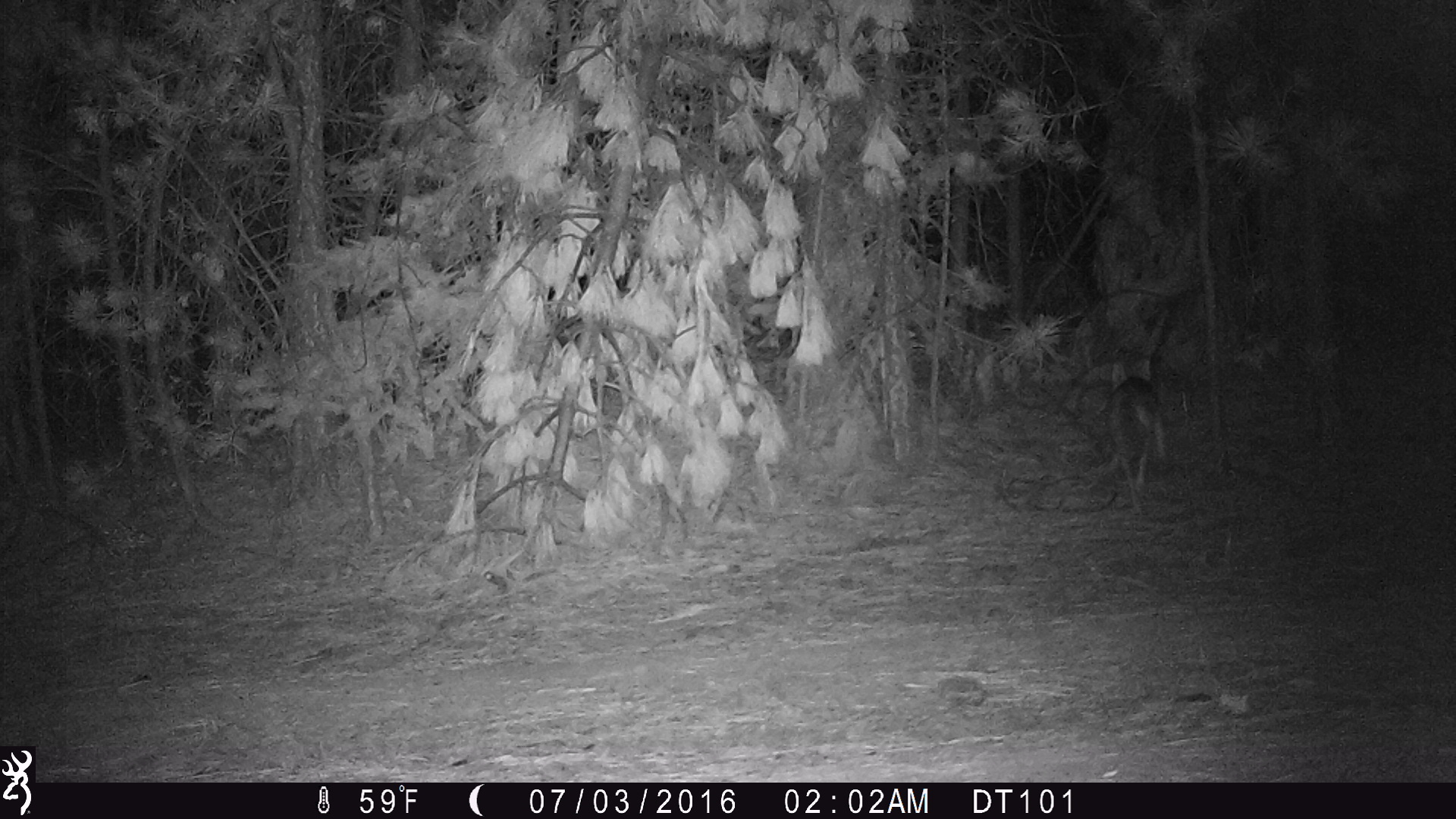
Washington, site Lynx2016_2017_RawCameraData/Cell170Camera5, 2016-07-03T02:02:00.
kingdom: Animalia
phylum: Chordata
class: Mammalia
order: Carnivora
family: Canidae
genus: Canis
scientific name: Canis latrans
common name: coyote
Canis latrans (coyote). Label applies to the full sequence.